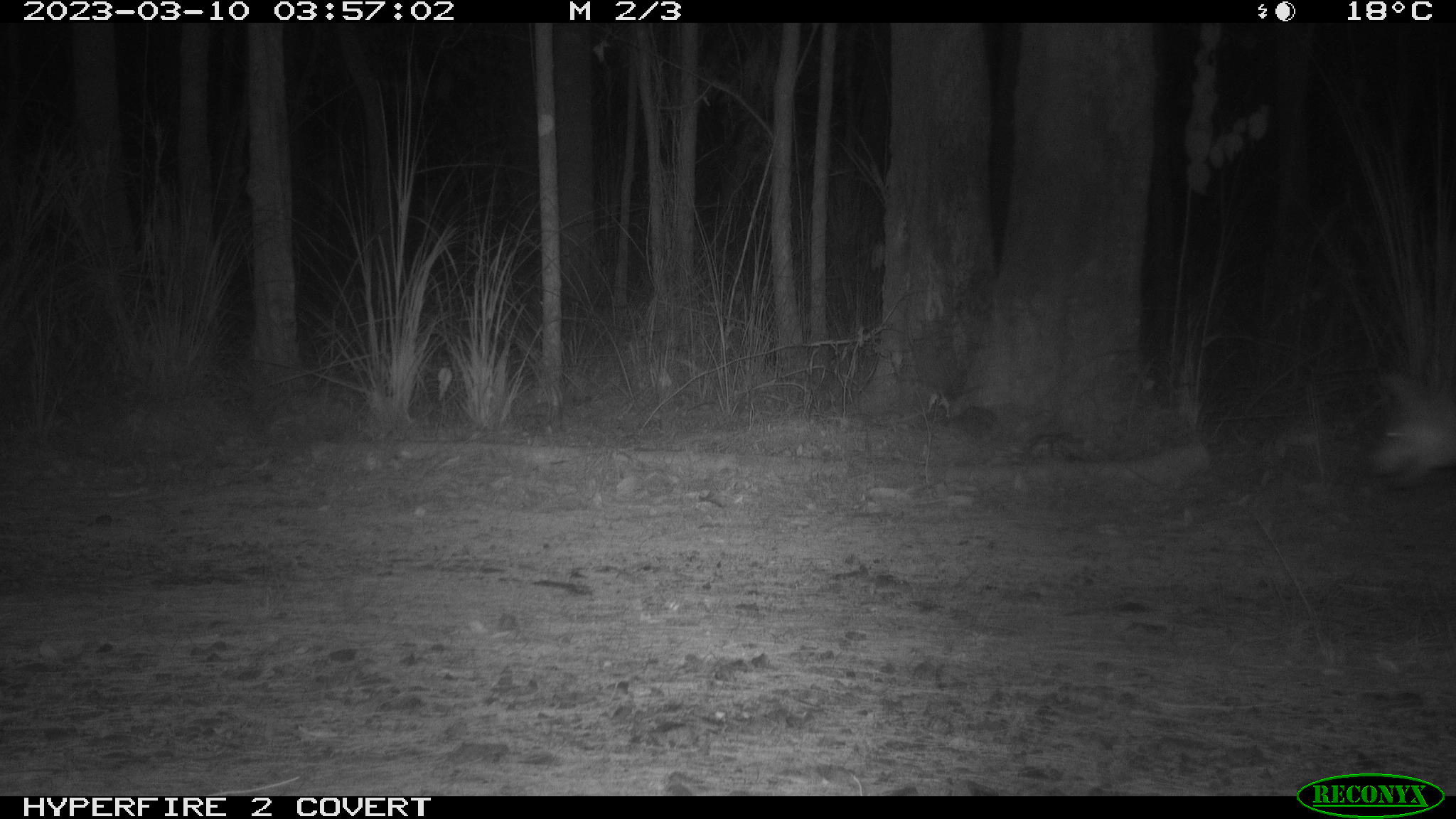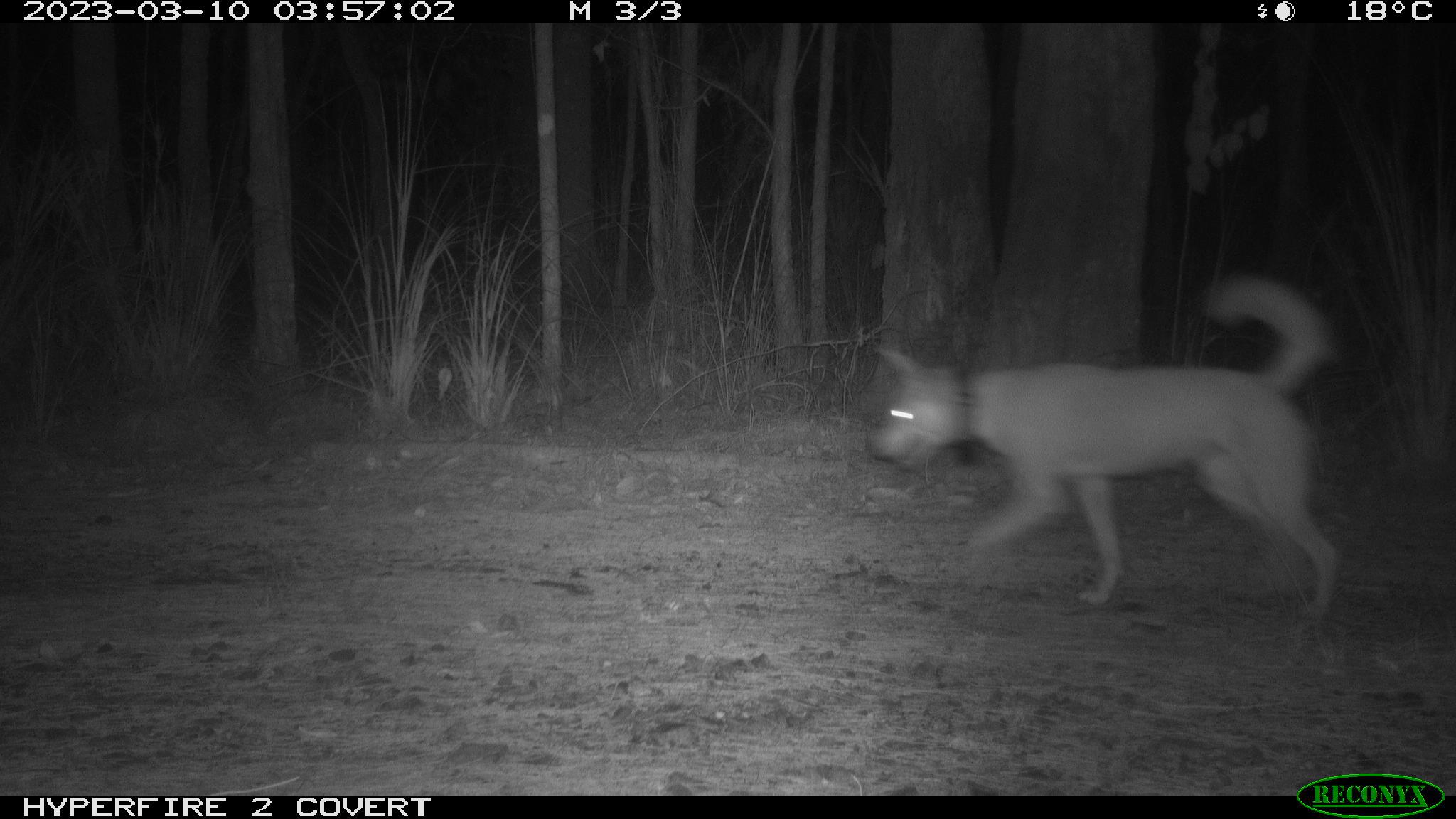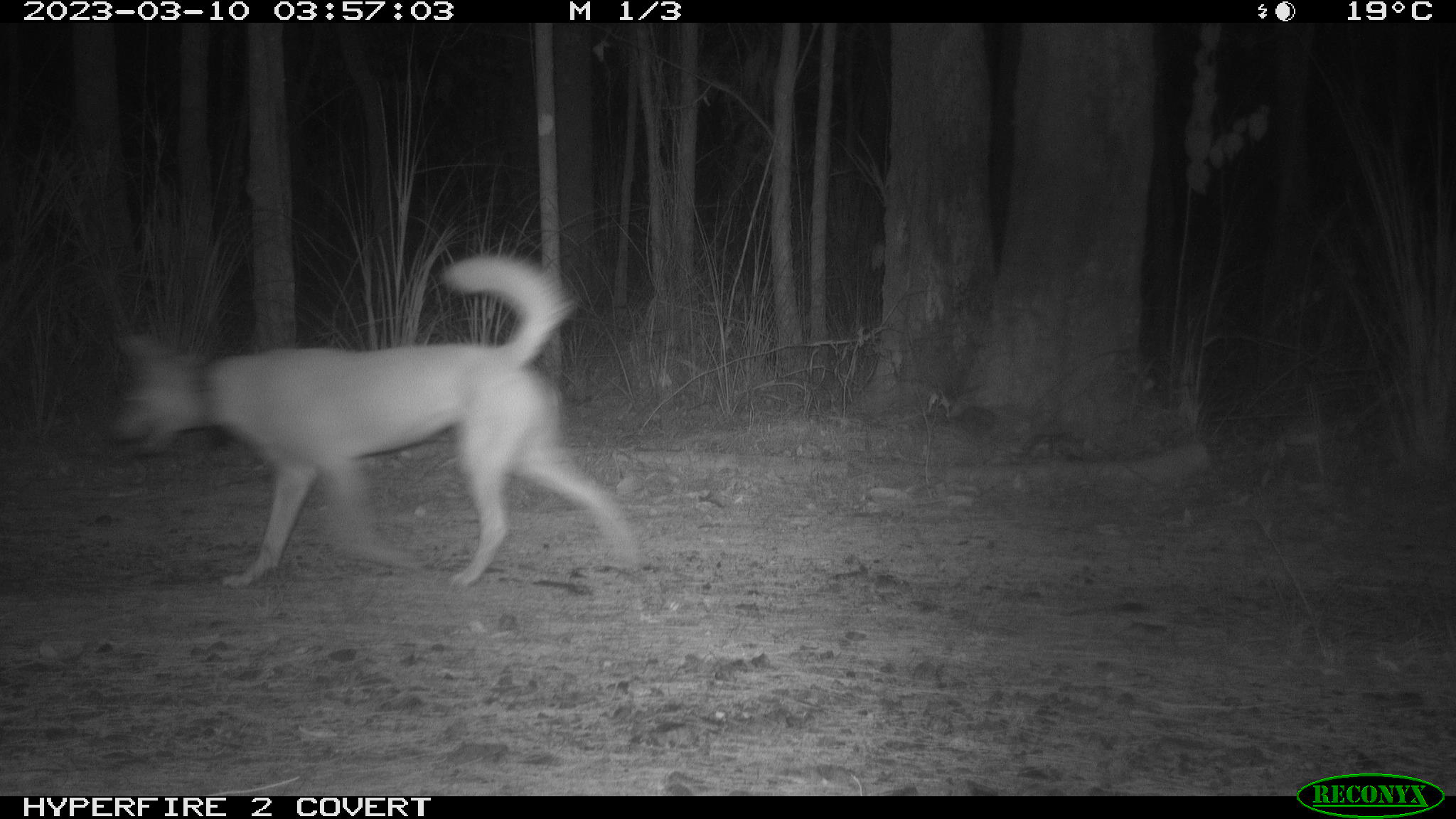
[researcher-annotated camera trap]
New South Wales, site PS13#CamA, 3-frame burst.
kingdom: Animalia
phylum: Chordata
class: Mammalia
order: Carnivora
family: Canidae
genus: Canis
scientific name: Canis familiaris dingo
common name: dingo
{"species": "dingo (Canis familiaris dingo)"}